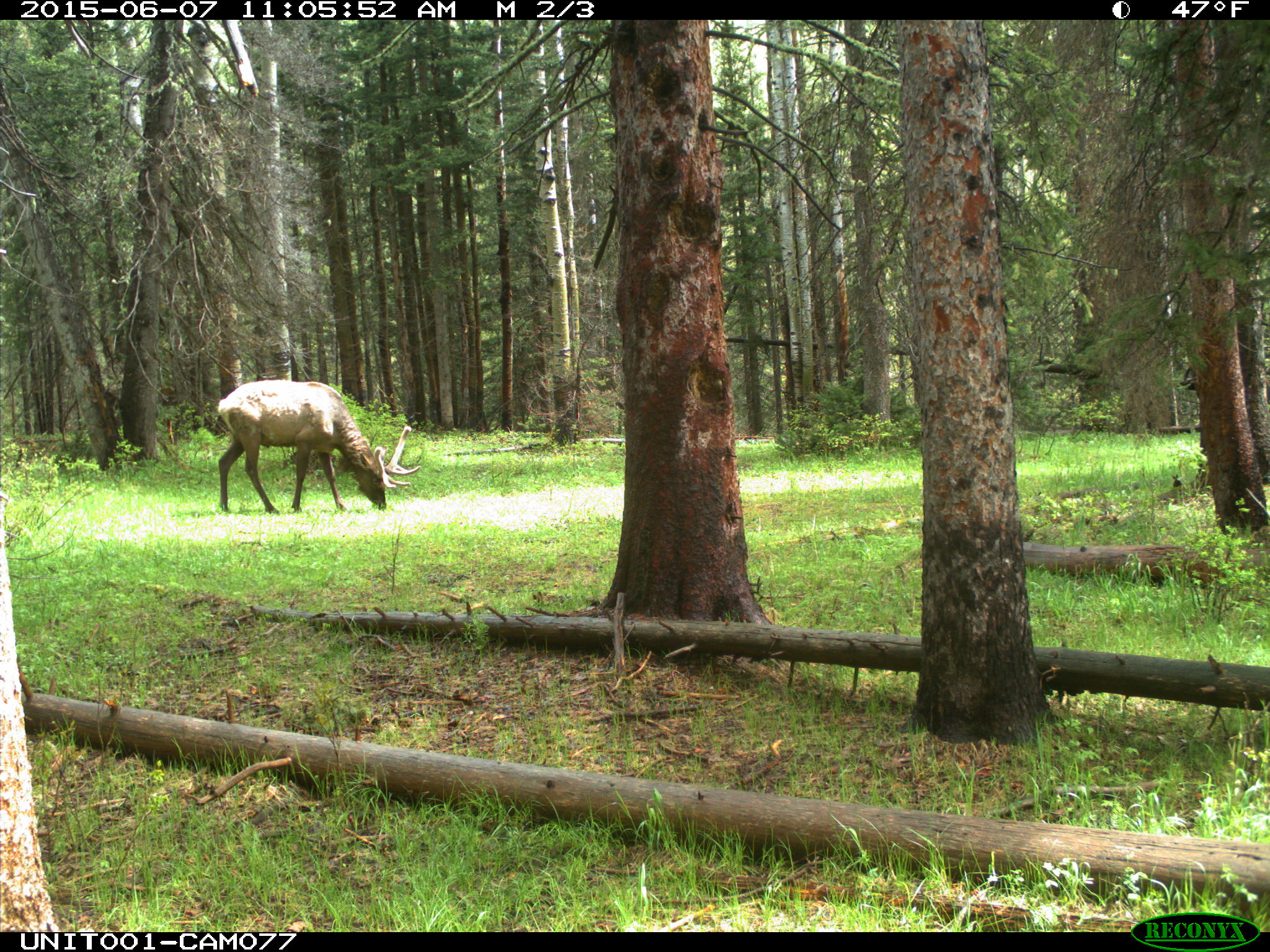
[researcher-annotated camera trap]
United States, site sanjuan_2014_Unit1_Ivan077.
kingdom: Animalia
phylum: Chordata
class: Mammalia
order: Artiodactyla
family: Cervidae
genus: Cervus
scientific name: Cervus elaphus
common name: red deer